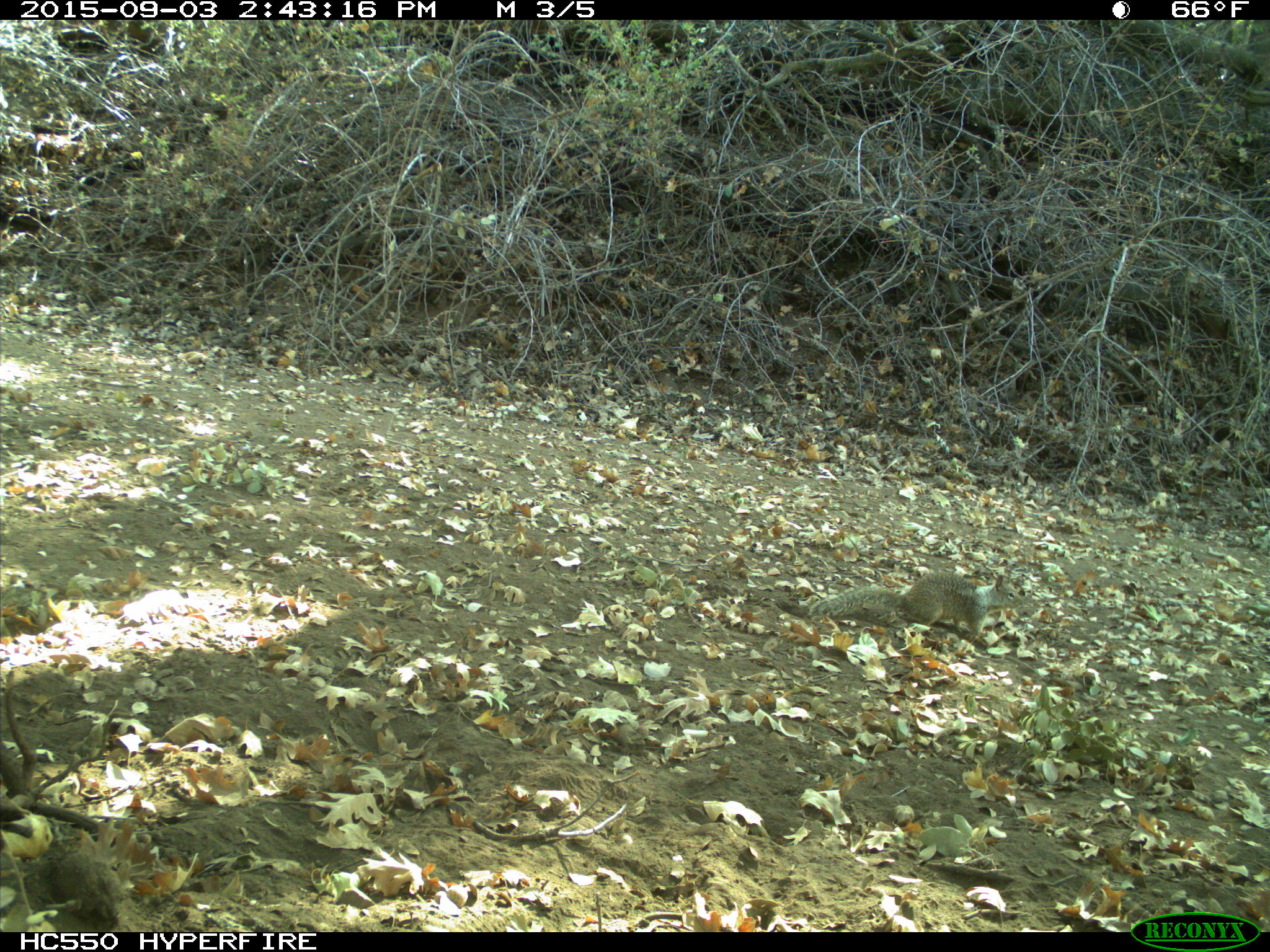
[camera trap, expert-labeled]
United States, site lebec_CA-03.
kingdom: Animalia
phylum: Chordata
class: Mammalia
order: Rodentia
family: Sciuridae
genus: Otospermophilus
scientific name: Otospermophilus beecheyi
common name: california ground squirrel